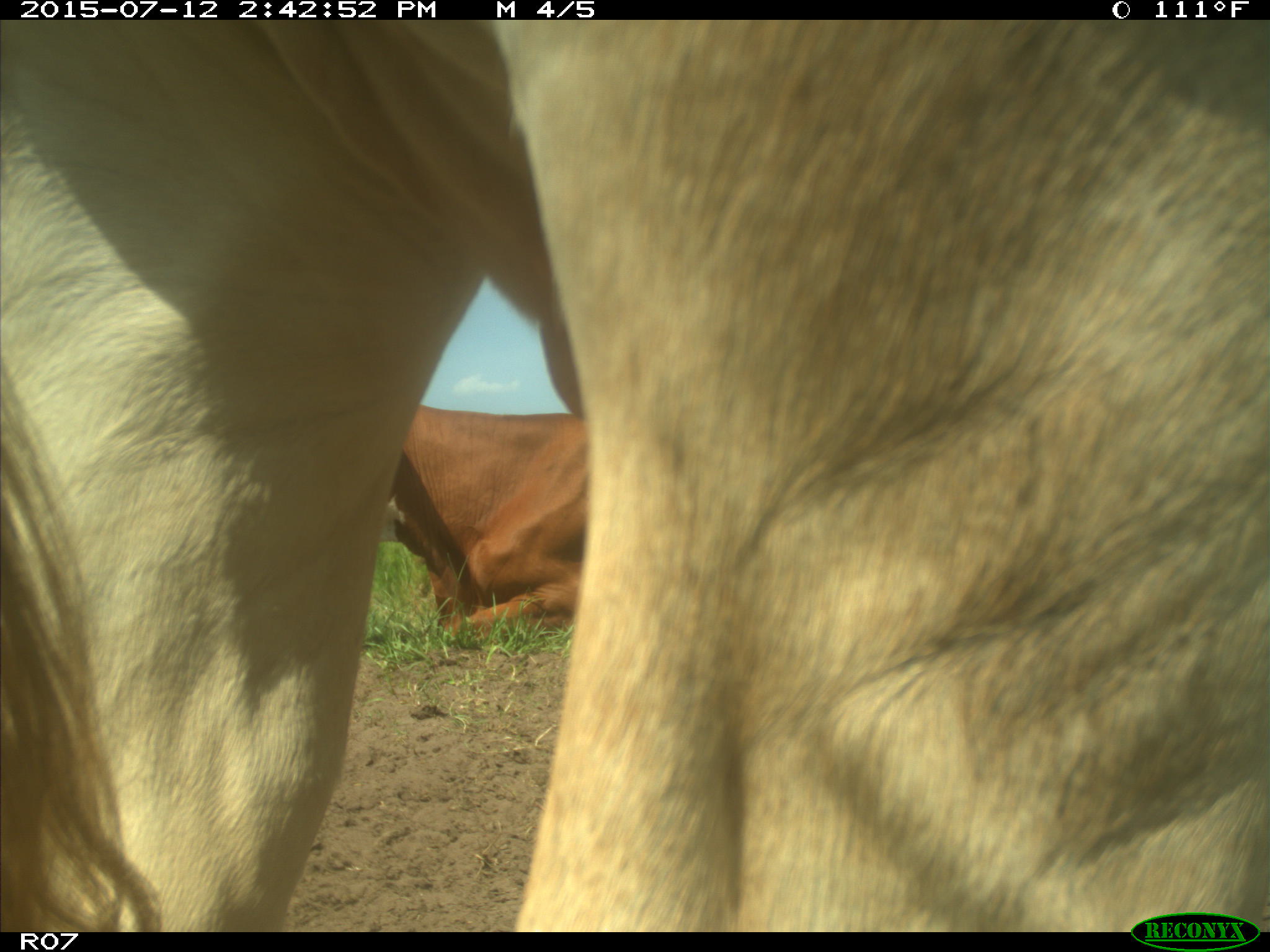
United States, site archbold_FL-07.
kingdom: Animalia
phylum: Chordata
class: Mammalia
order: Artiodactyla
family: Bovidae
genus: Bos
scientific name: Bos taurus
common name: domestic cow